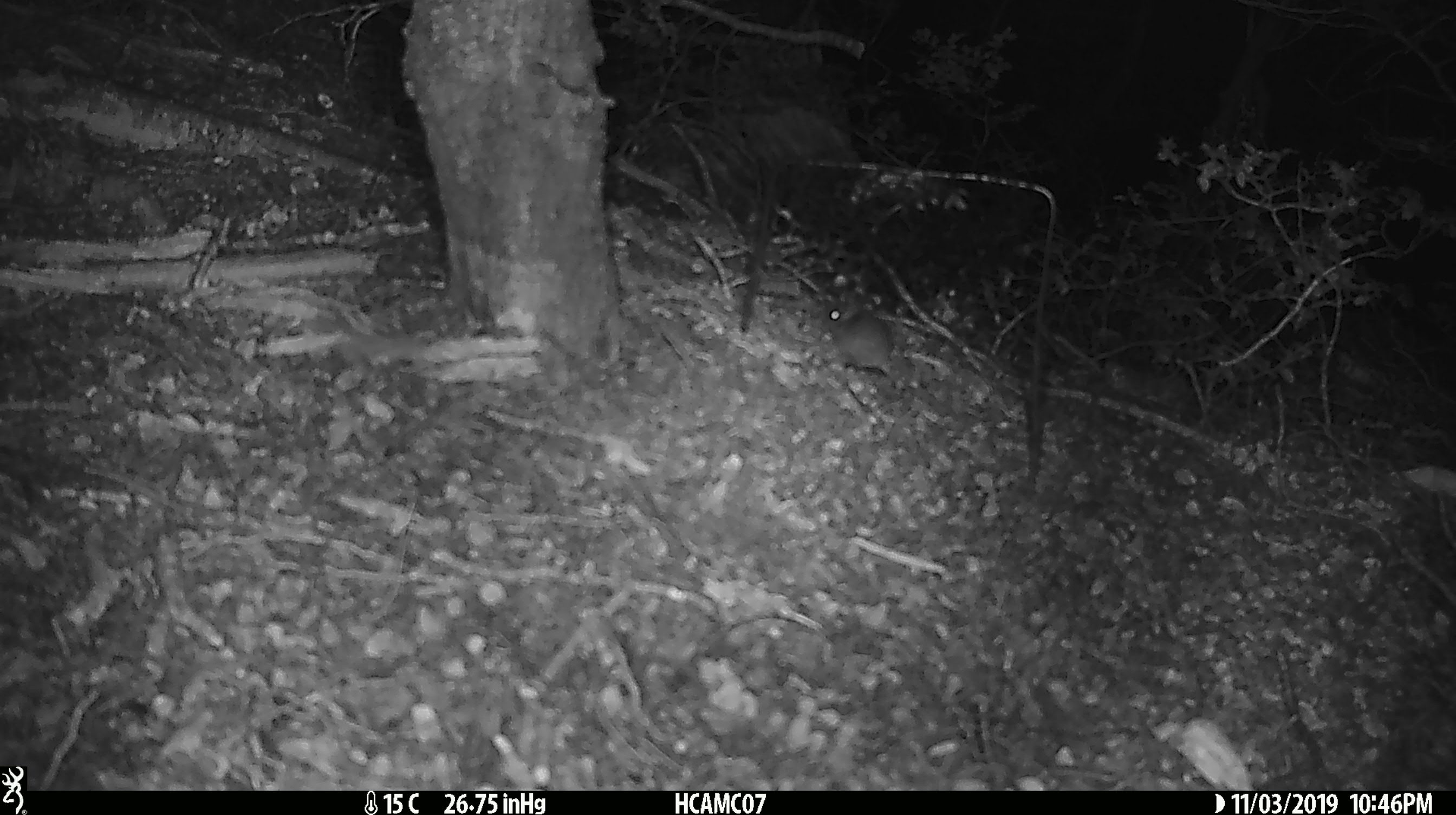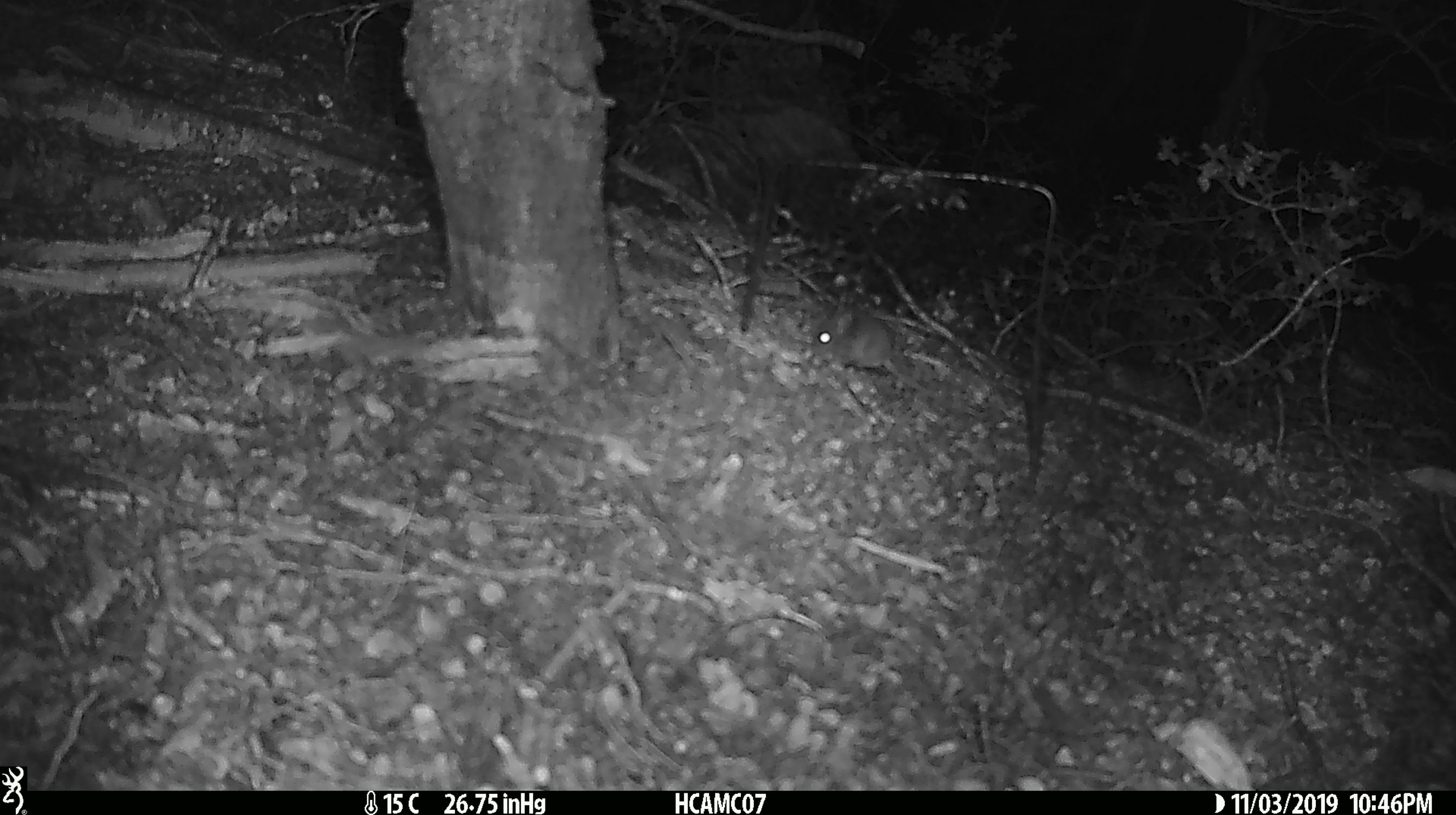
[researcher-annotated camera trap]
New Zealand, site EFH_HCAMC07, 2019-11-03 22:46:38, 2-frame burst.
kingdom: Animalia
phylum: Chordata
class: Mammalia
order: Rodentia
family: Muridae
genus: Mus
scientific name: Mus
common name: mouse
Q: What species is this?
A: Mouse (Mus).